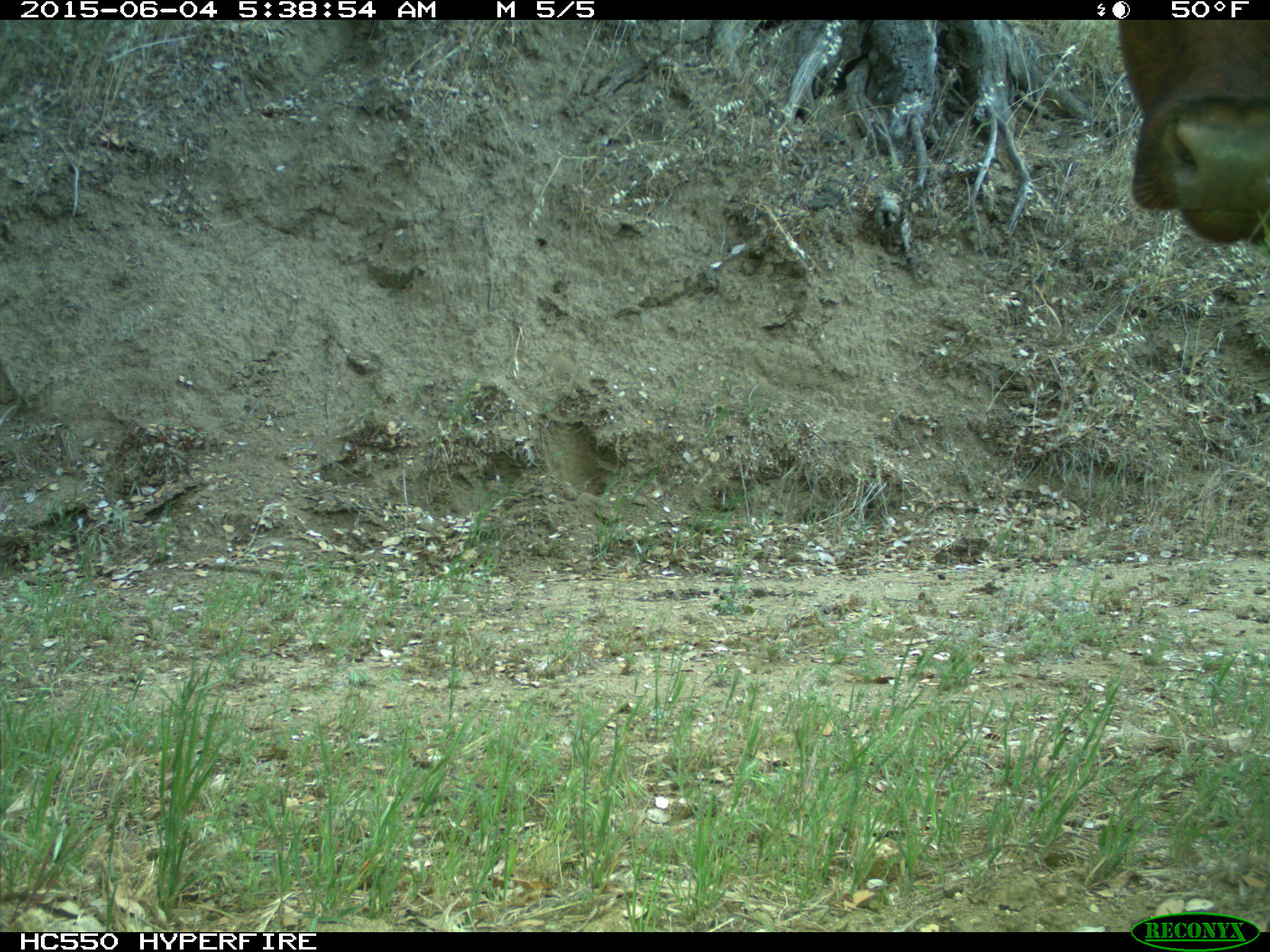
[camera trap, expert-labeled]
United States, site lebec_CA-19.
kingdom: Animalia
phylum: Chordata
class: Mammalia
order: Artiodactyla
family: Bovidae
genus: Bos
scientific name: Bos taurus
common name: domestic cow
Bos taurus (domestic cow).